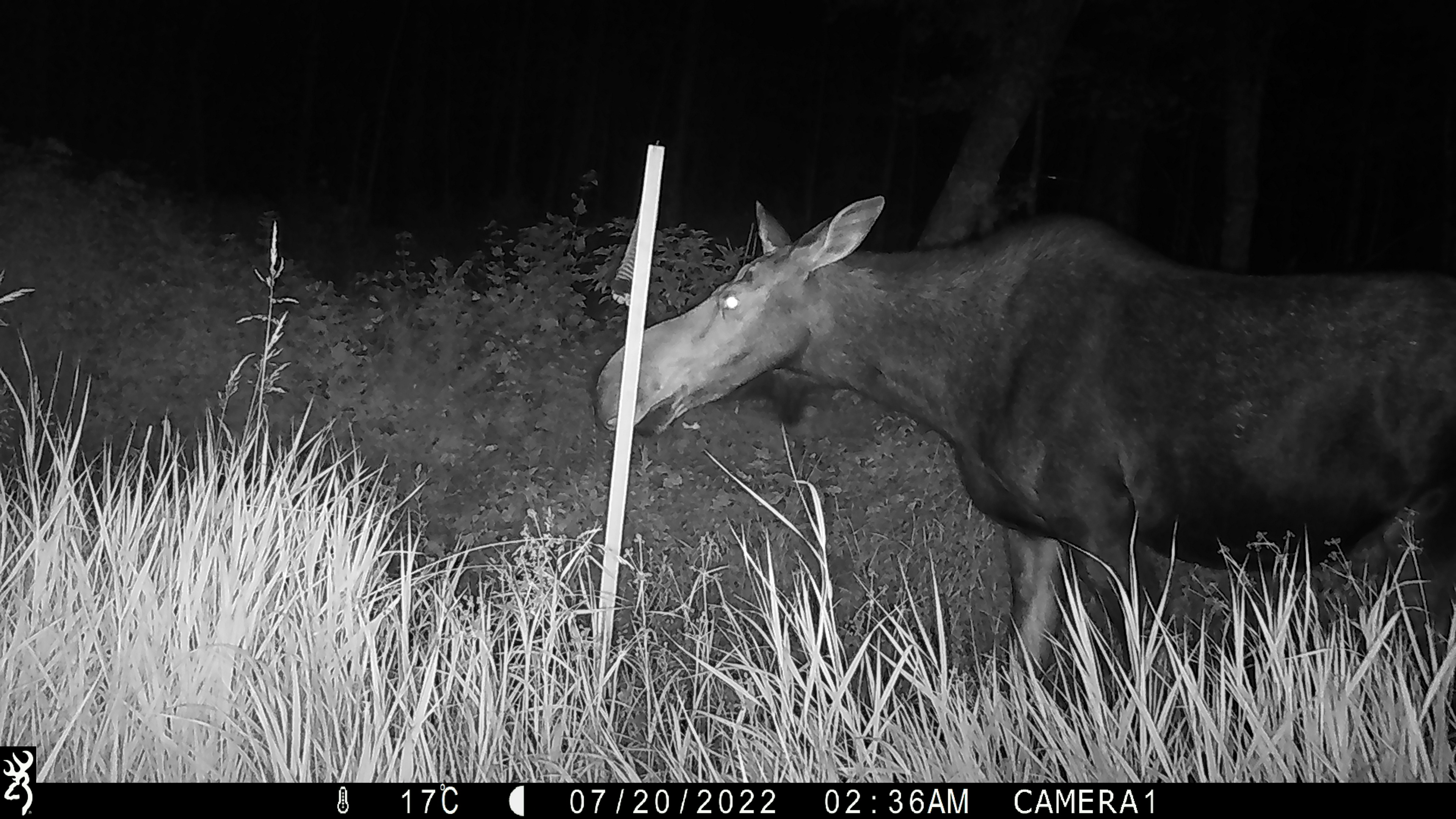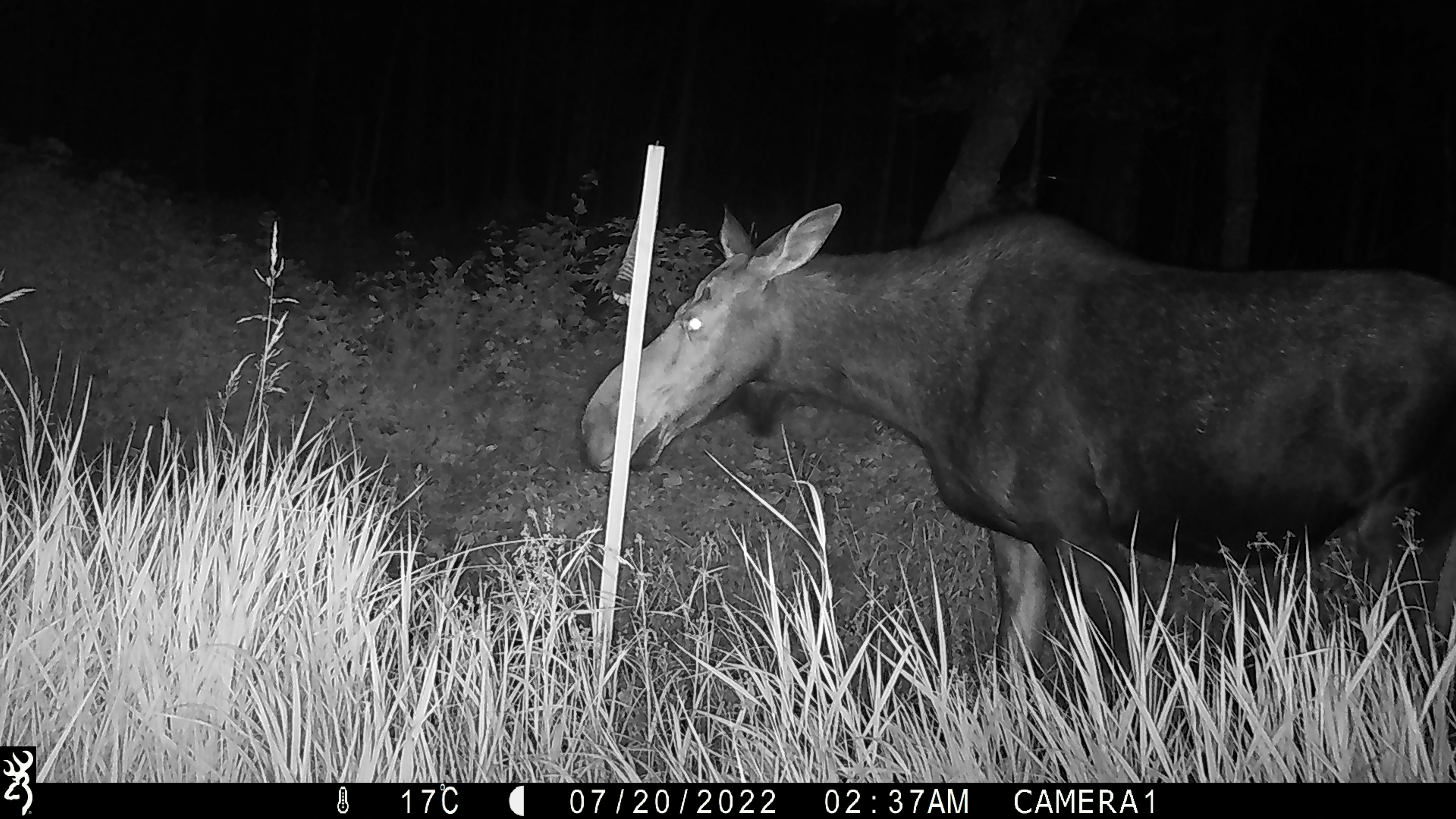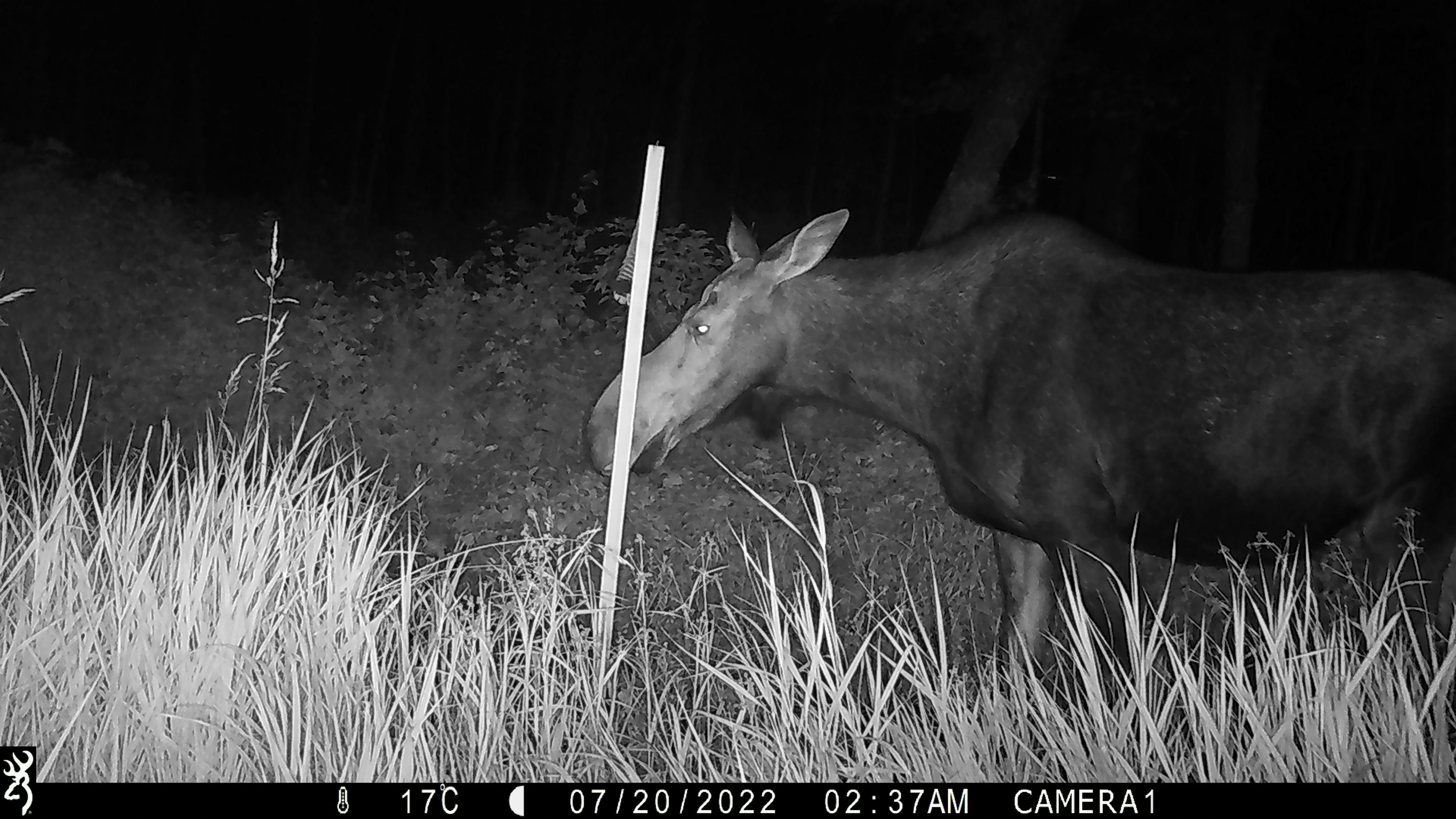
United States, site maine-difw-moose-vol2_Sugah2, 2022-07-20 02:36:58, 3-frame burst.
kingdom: Animalia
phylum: Chordata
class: Mammalia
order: Artiodactyla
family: Cervidae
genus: Alces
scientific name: Alces alces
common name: moose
Moose (Alces alces).